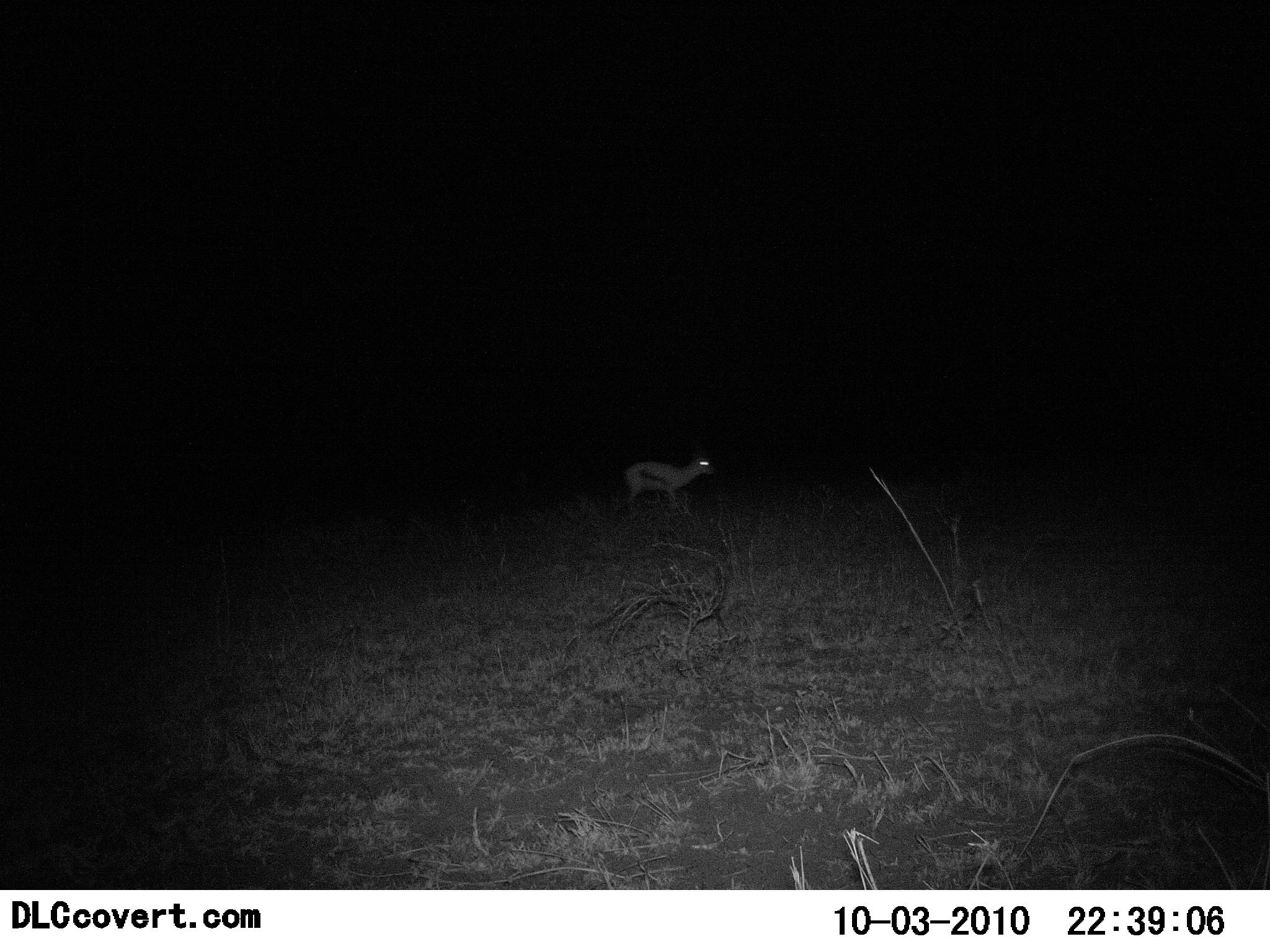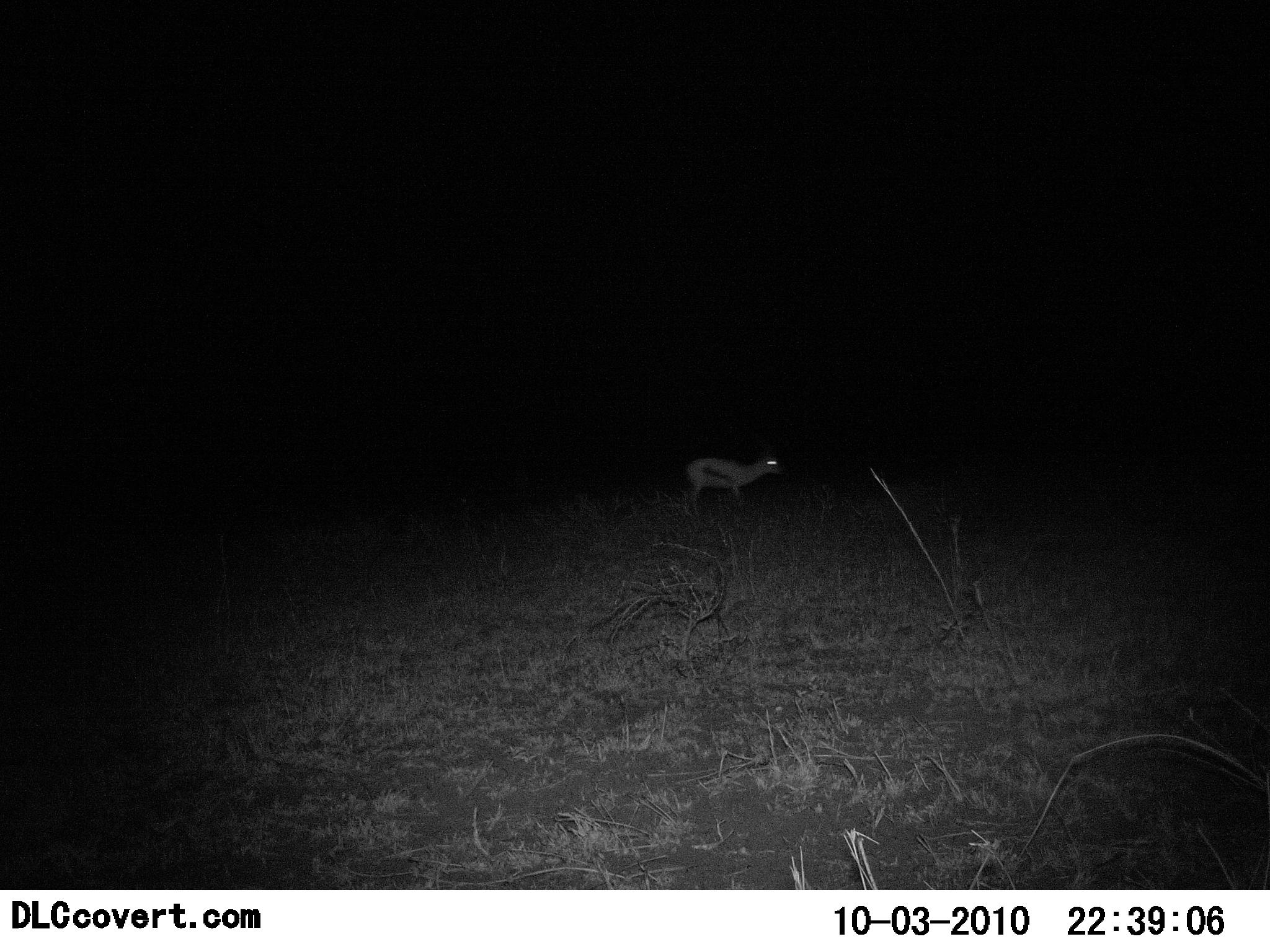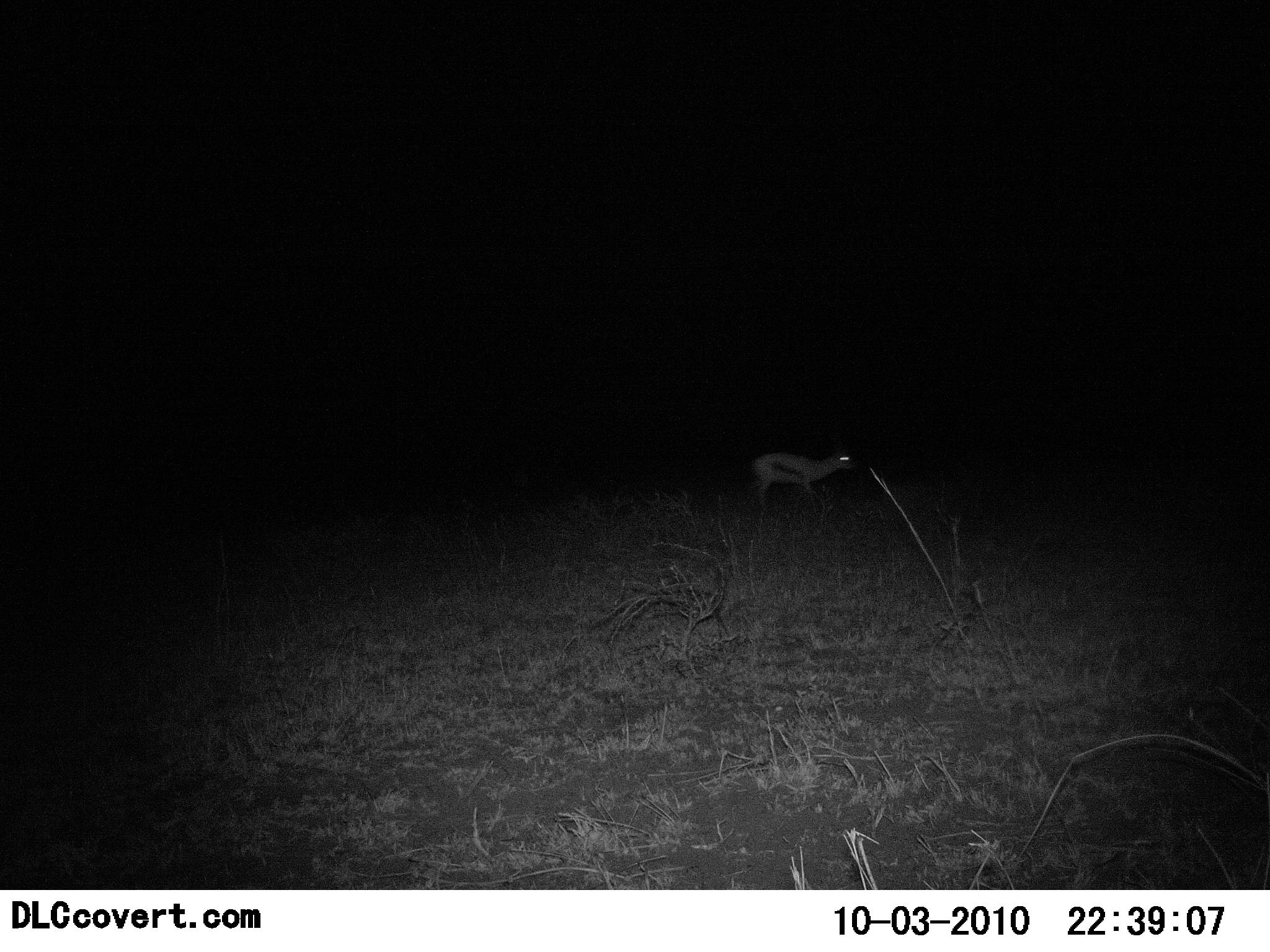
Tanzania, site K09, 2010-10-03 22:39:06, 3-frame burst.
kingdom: Animalia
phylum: Chordata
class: Mammalia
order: Artiodactyla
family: Bovidae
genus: Eudorcas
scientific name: Eudorcas thomsonii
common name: thomson's gazelle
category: gazellethomsons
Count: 1.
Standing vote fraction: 16%.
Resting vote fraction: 0%.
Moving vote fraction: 84%.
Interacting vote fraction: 0%.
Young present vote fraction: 5%.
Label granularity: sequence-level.